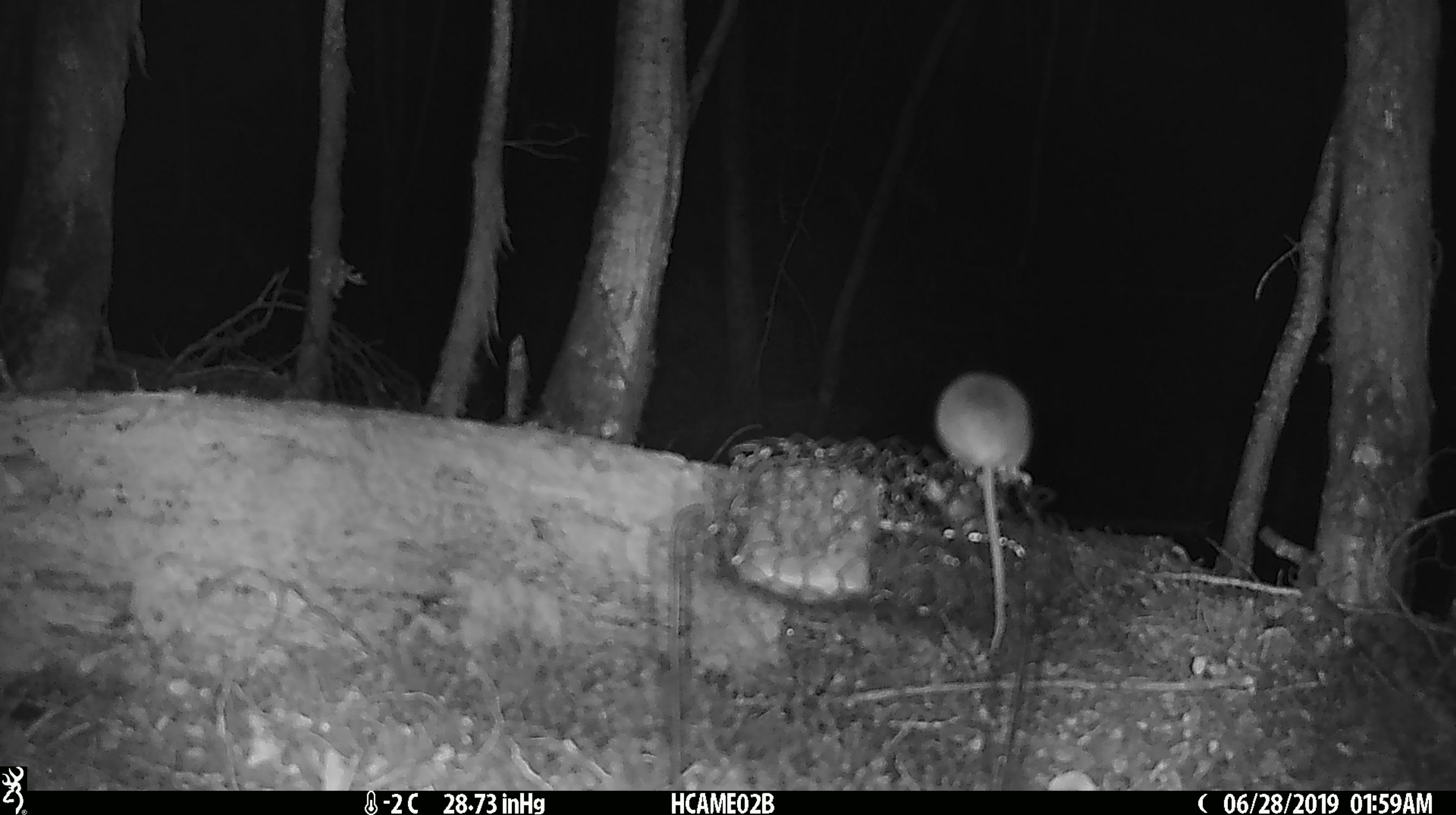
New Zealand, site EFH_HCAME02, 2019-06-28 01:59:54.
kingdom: Animalia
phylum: Chordata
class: Mammalia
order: Rodentia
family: Muridae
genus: Mus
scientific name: Mus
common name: mouse